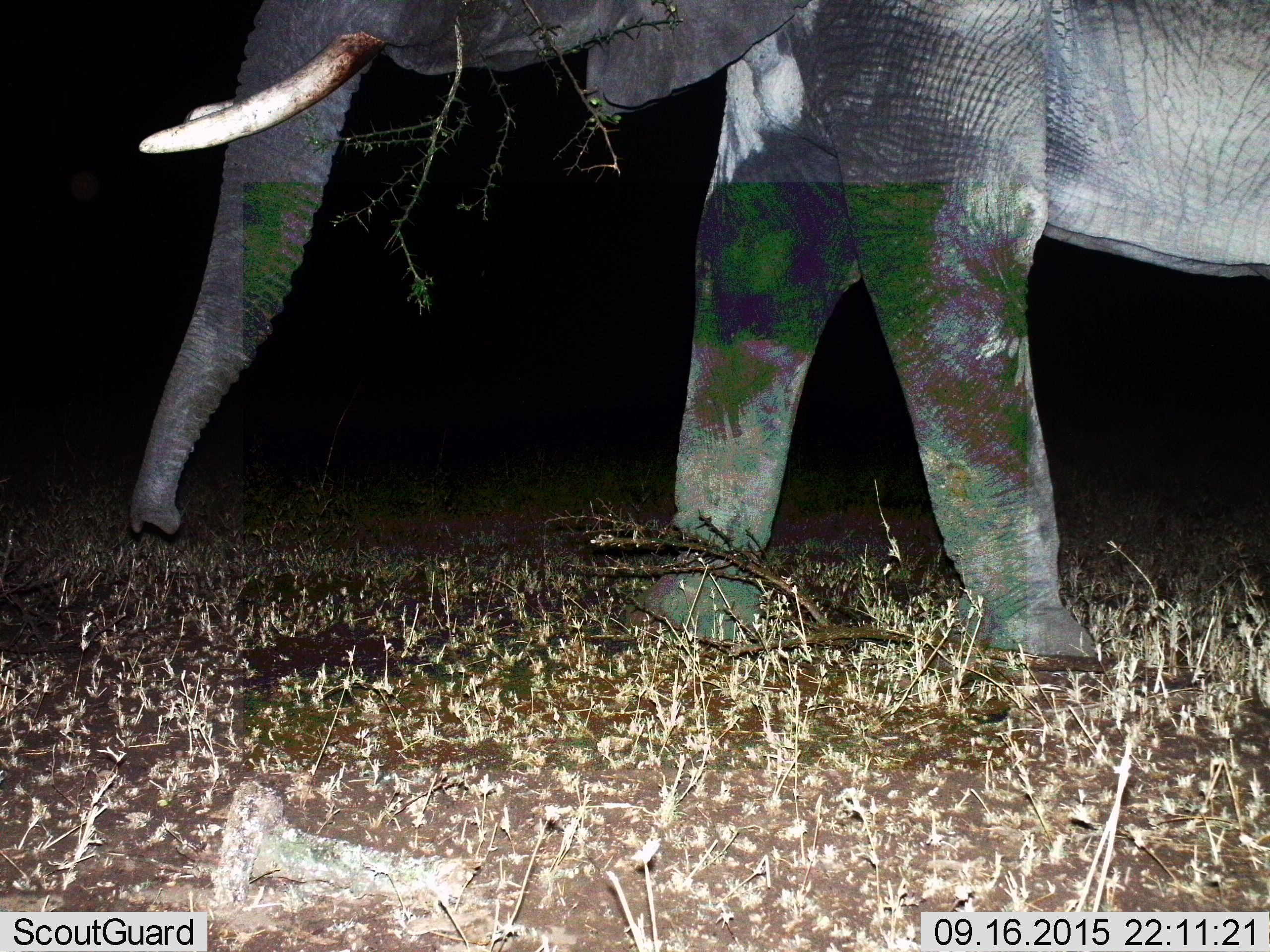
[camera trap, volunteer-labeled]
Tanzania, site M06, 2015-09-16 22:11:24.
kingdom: Animalia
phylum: Chordata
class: Mammalia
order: Proboscidea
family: Elephantidae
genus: Loxodonta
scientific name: Loxodonta africana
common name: african bush elephant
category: elephant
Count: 1.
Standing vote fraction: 78%.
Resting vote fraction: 0%.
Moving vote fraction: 33%.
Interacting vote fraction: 0%.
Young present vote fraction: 11%.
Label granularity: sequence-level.